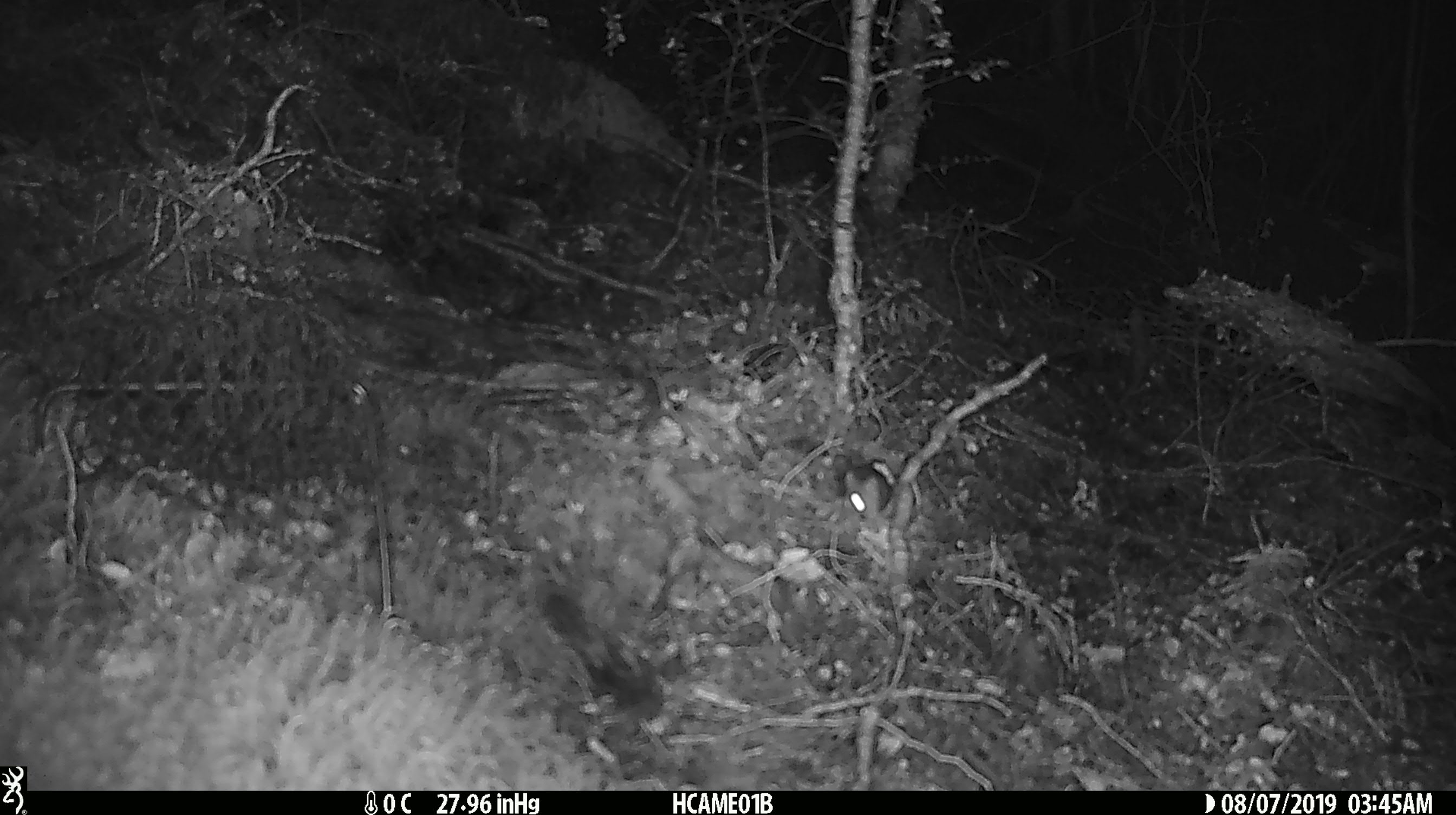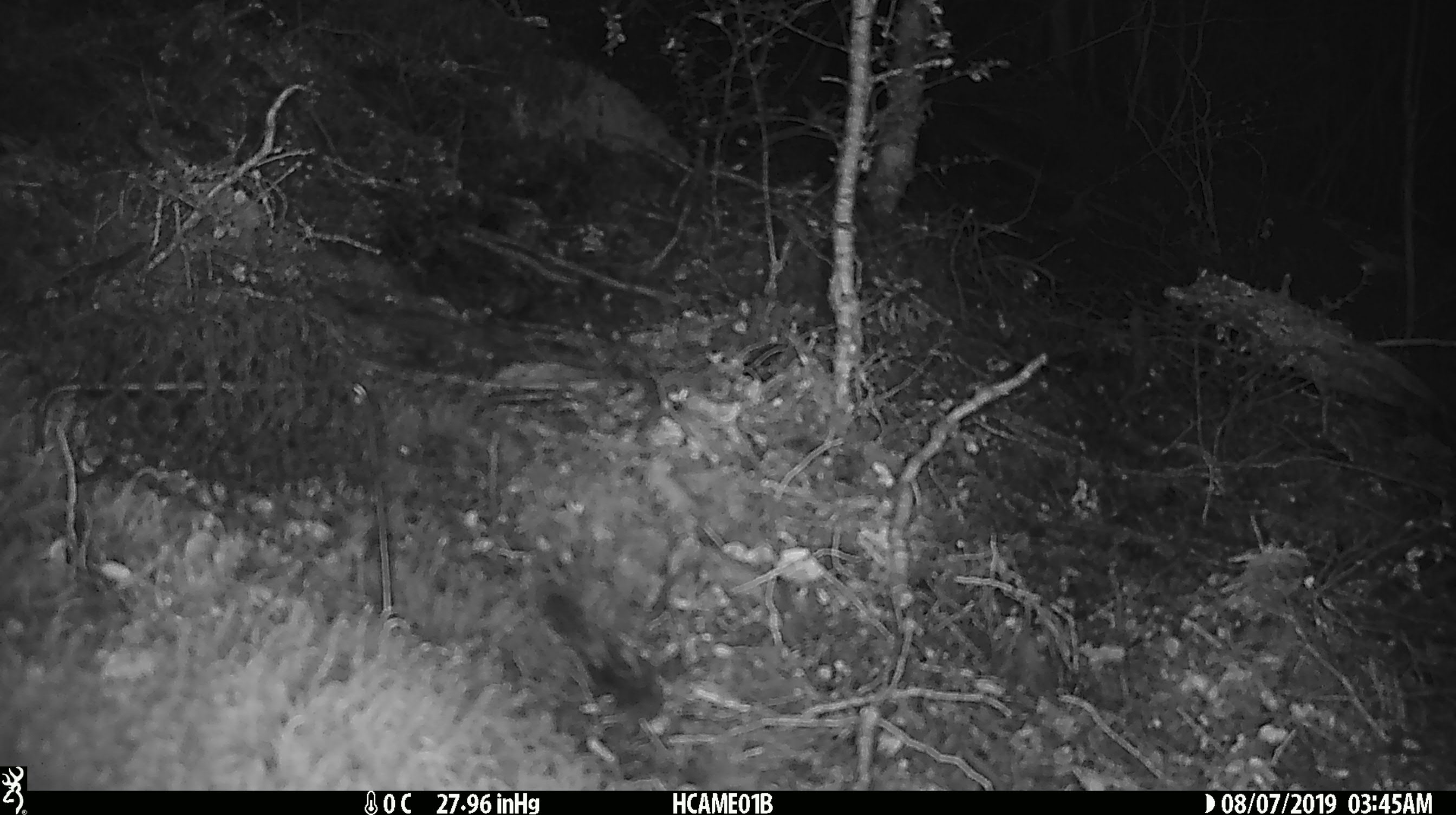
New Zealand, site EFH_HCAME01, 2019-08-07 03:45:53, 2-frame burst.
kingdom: Animalia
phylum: Chordata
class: Mammalia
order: Rodentia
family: Muridae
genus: Mus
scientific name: Mus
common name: mouse